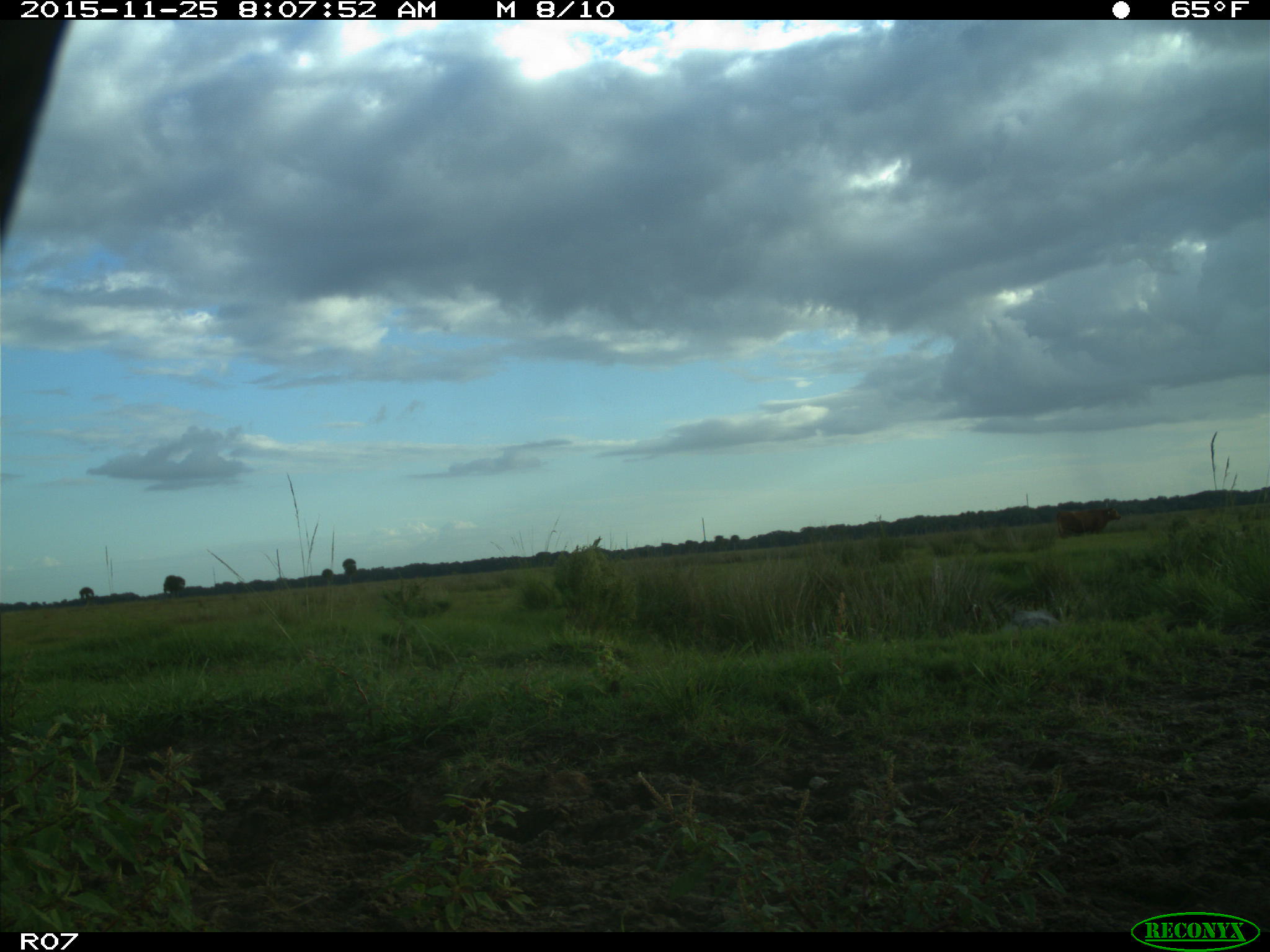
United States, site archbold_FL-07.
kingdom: Animalia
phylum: Chordata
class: Mammalia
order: Artiodactyla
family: Bovidae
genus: Bos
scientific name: Bos taurus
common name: domestic cow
Bos taurus (domestic cow).